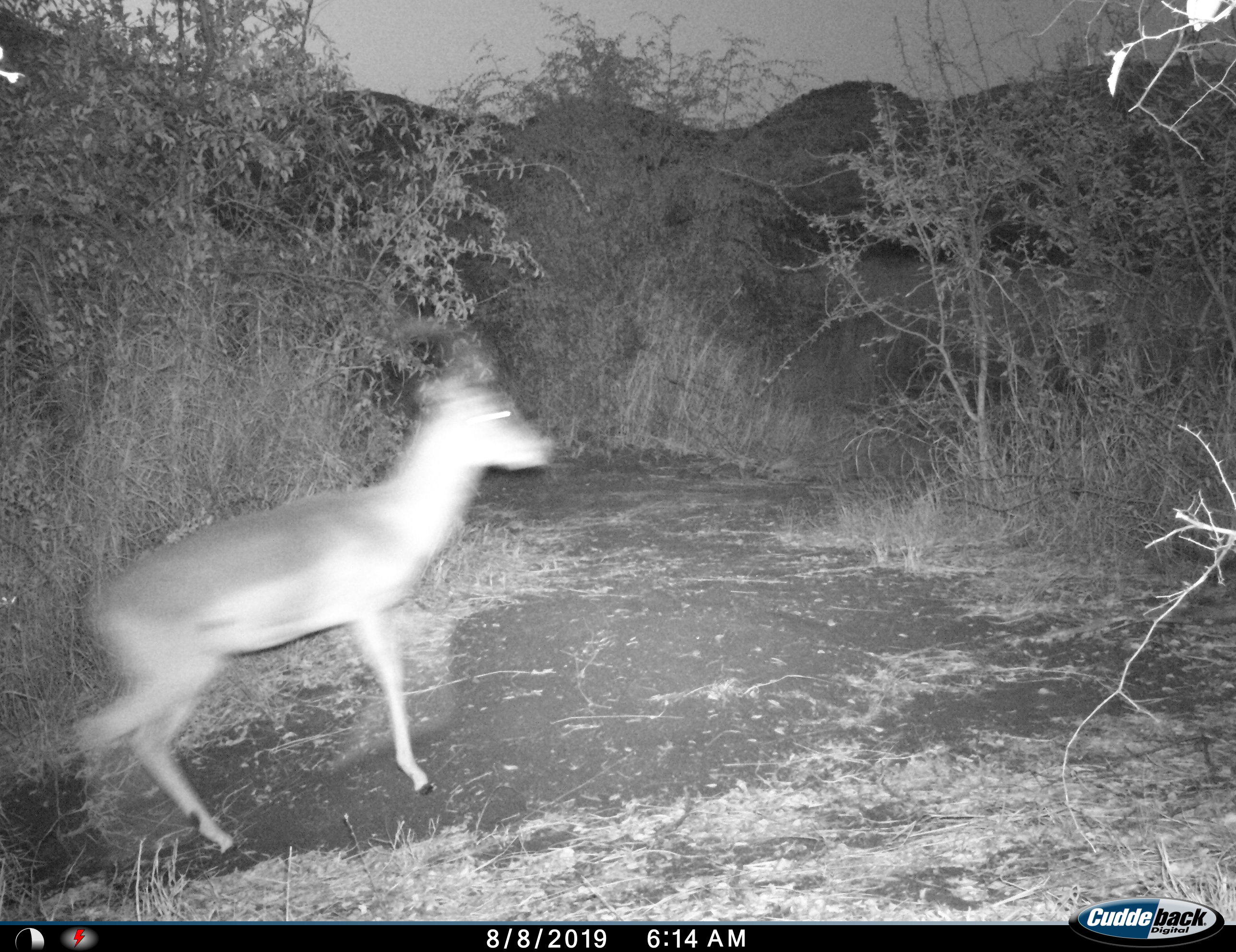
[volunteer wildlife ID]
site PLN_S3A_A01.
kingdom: Animalia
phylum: Chordata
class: Mammalia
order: Artiodactyla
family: Bovidae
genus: Aepyceros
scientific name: Aepyceros melampus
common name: impala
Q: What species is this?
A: Impala (Aepyceros melampus).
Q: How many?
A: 1.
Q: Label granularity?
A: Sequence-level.